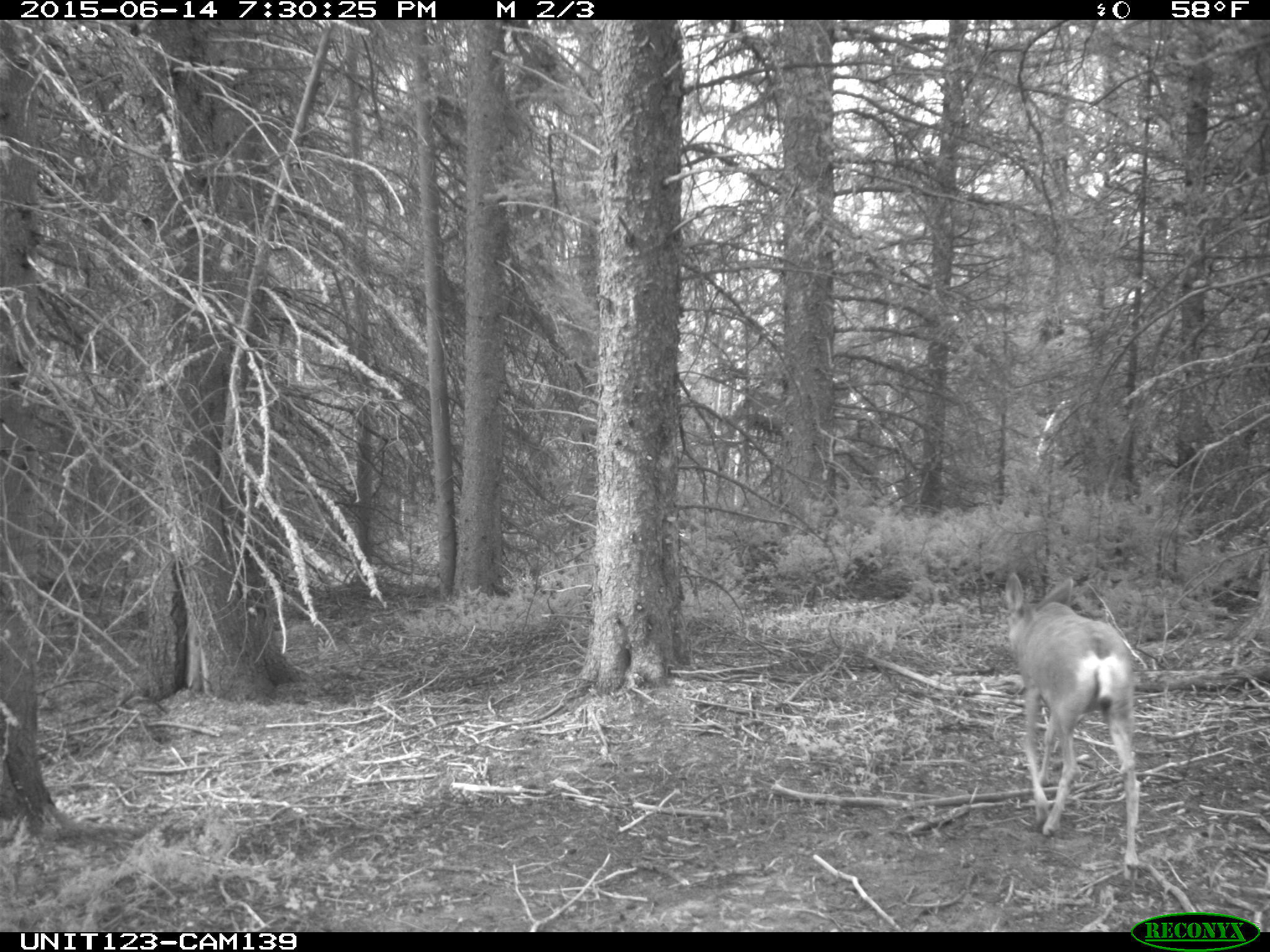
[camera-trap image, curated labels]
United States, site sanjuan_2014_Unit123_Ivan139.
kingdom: Animalia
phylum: Chordata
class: Mammalia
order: Artiodactyla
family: Cervidae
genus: Odocoileus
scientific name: Odocoileus hemionus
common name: mule deer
Odocoileus hemionus (mule deer).